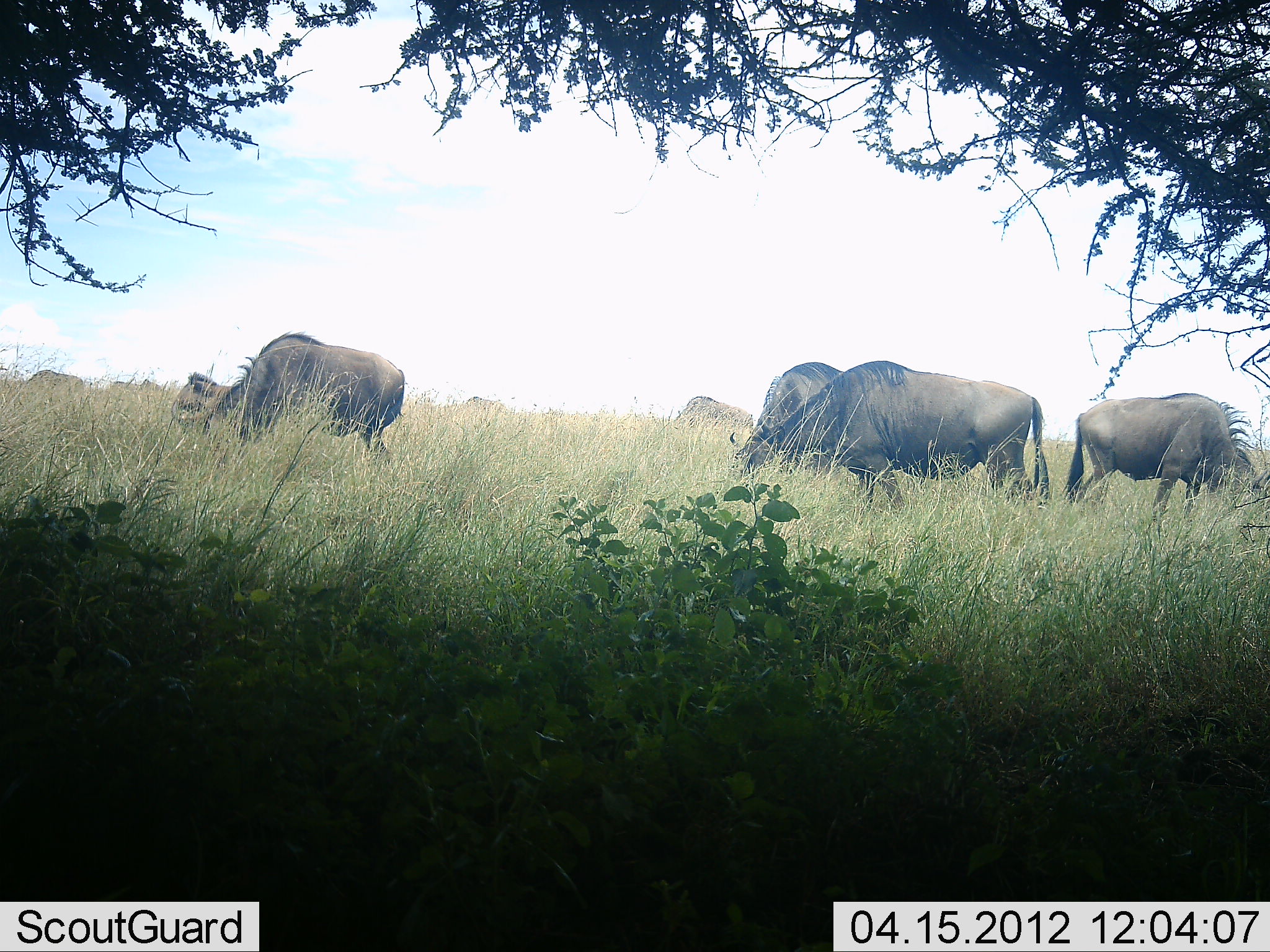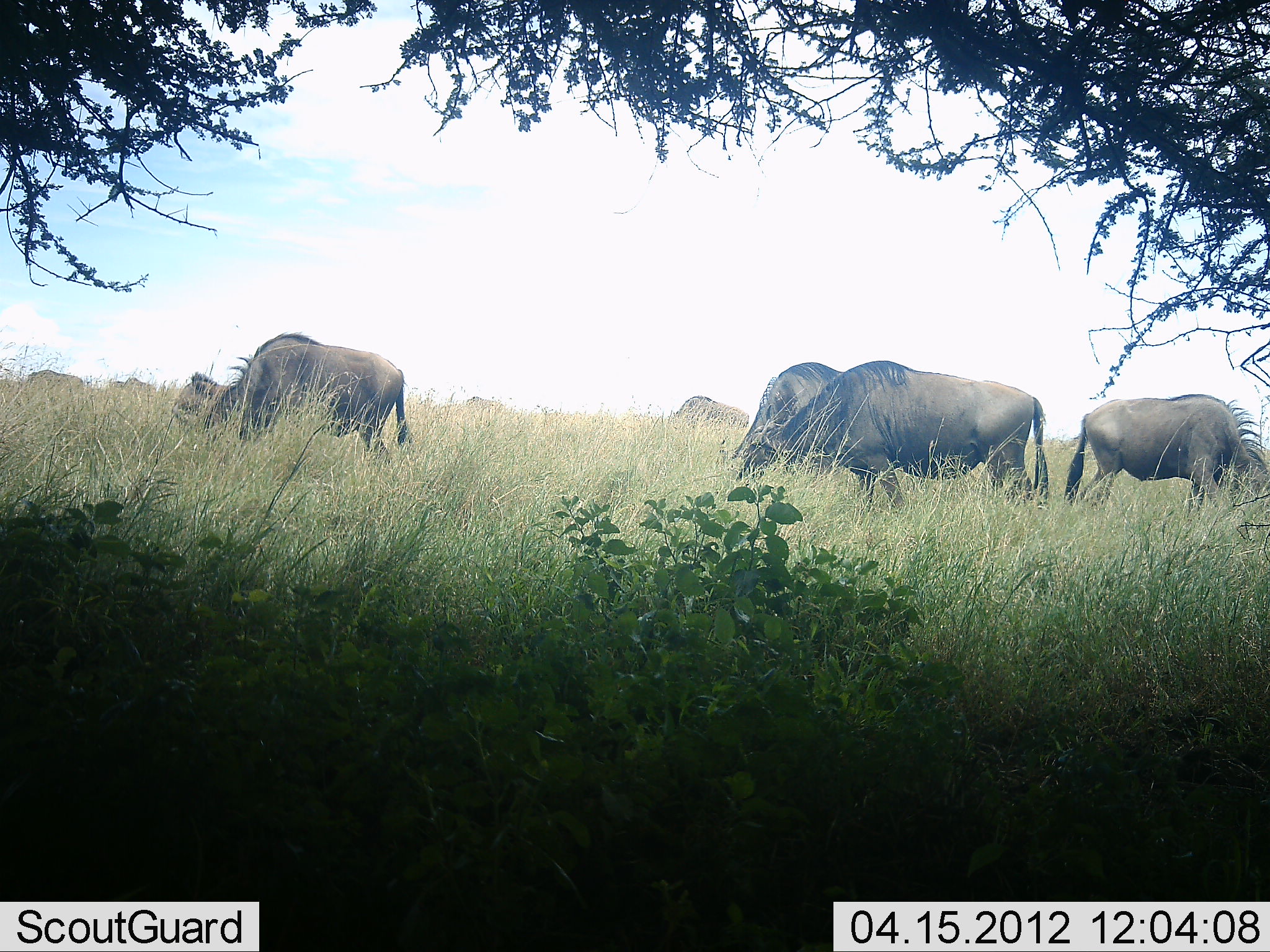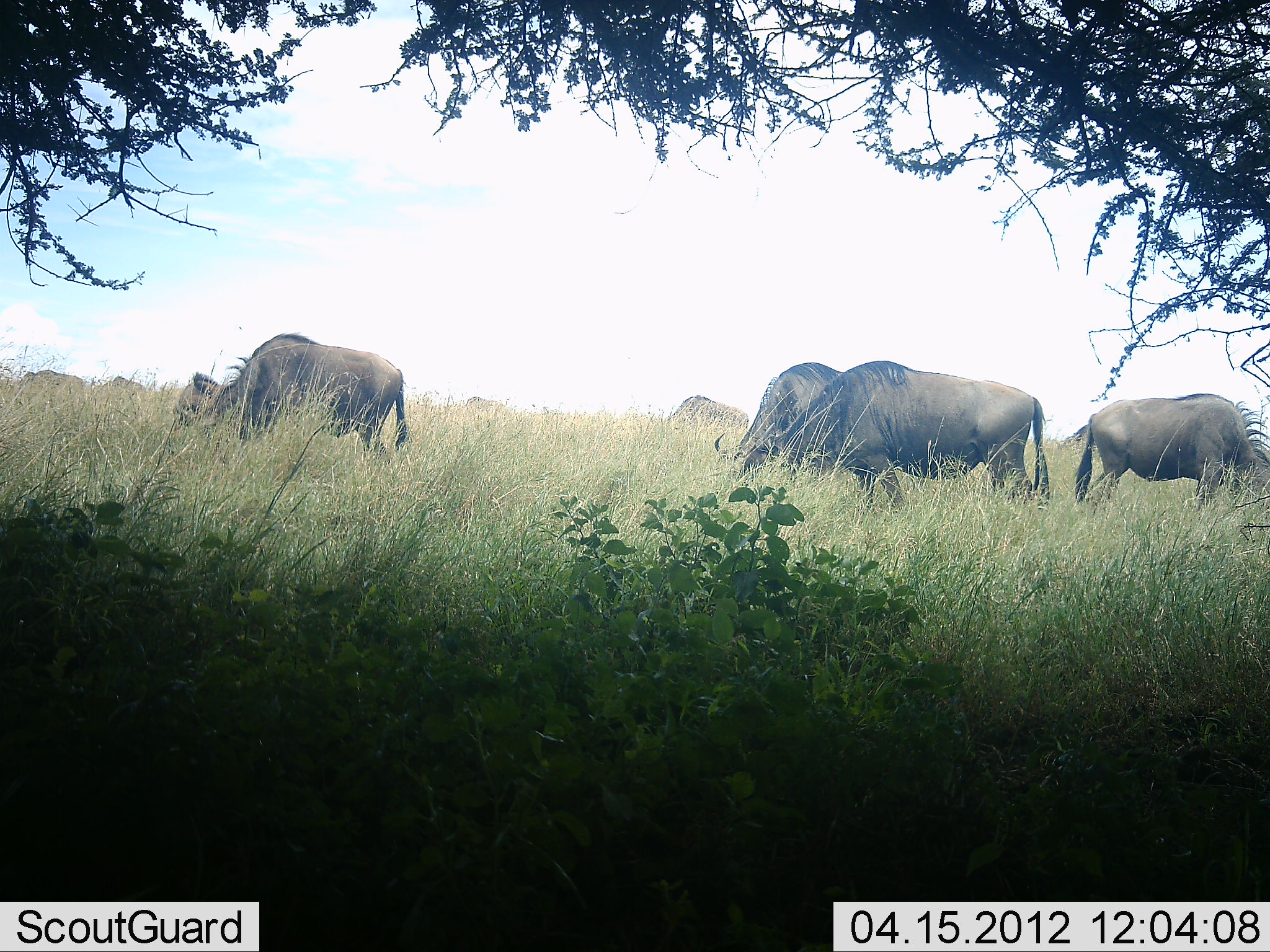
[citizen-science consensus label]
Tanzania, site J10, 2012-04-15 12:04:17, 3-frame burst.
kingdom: Animalia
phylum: Chordata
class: Mammalia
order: Artiodactyla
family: Bovidae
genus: Connochaetes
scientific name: Connochaetes taurinus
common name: blue wildebeest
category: wildebeest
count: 9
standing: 45%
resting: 0%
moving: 5%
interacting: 0%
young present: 0%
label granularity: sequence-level